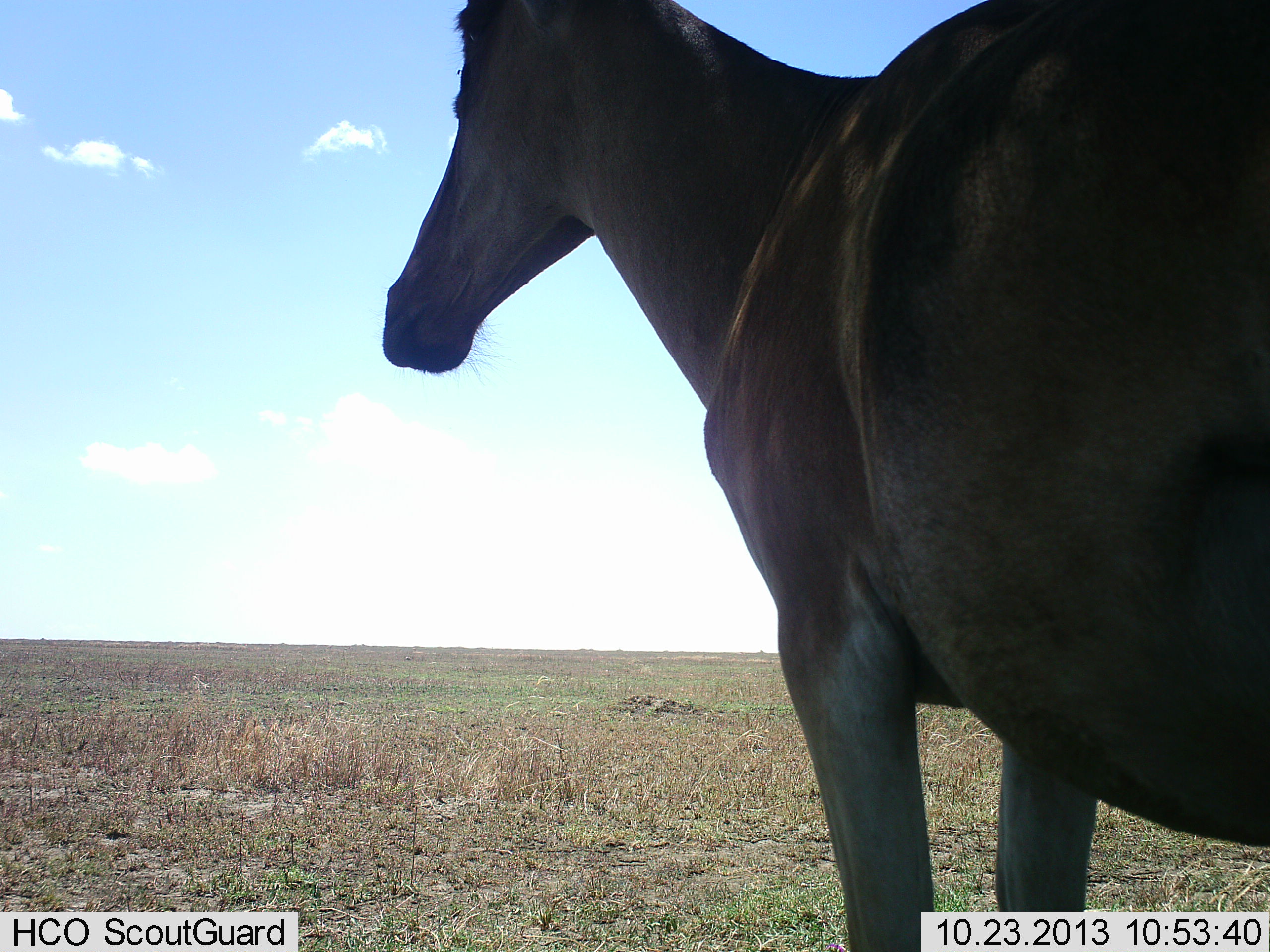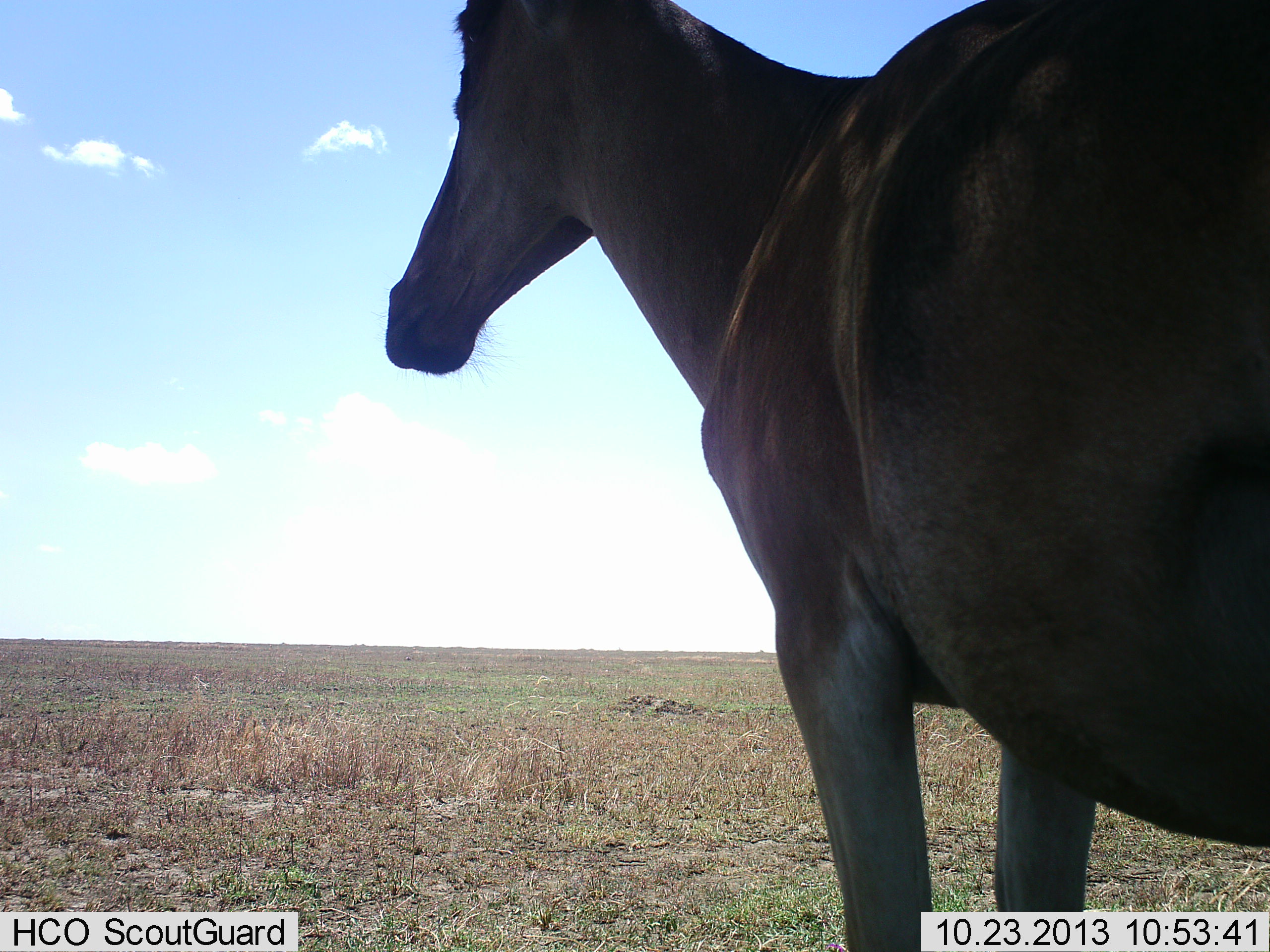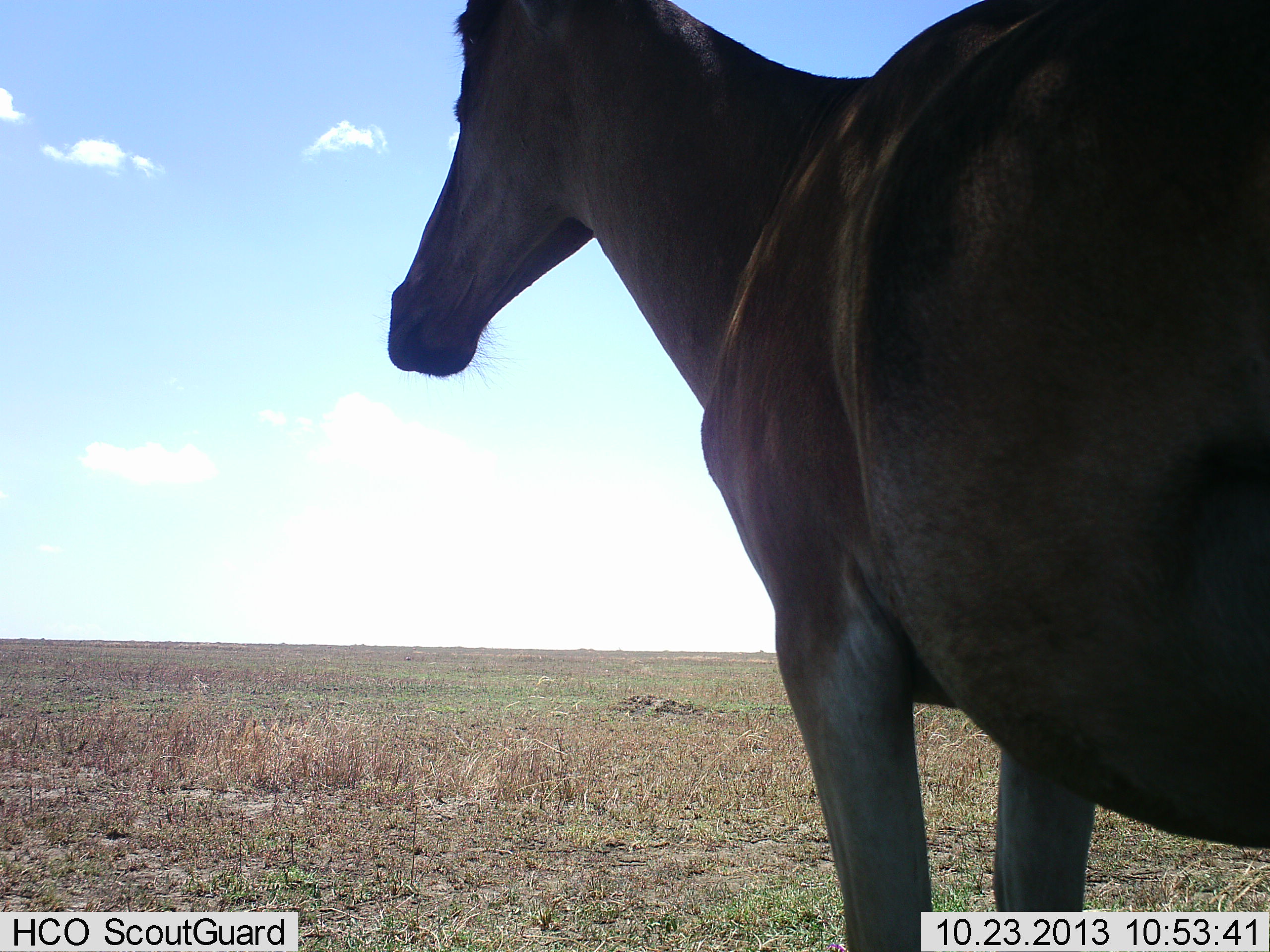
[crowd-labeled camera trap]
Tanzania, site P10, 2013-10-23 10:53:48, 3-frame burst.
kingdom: Animalia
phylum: Chordata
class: Mammalia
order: Artiodactyla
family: Bovidae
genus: Alcelaphus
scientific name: Alcelaphus buselaphus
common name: hartebeest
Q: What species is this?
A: Hartebeest (Alcelaphus buselaphus).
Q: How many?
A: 1.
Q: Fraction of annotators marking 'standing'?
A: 100%.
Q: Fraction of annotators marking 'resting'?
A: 0%.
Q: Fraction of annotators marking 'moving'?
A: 0%.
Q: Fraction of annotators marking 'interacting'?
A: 0%.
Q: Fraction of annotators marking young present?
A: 0%.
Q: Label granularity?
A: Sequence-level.